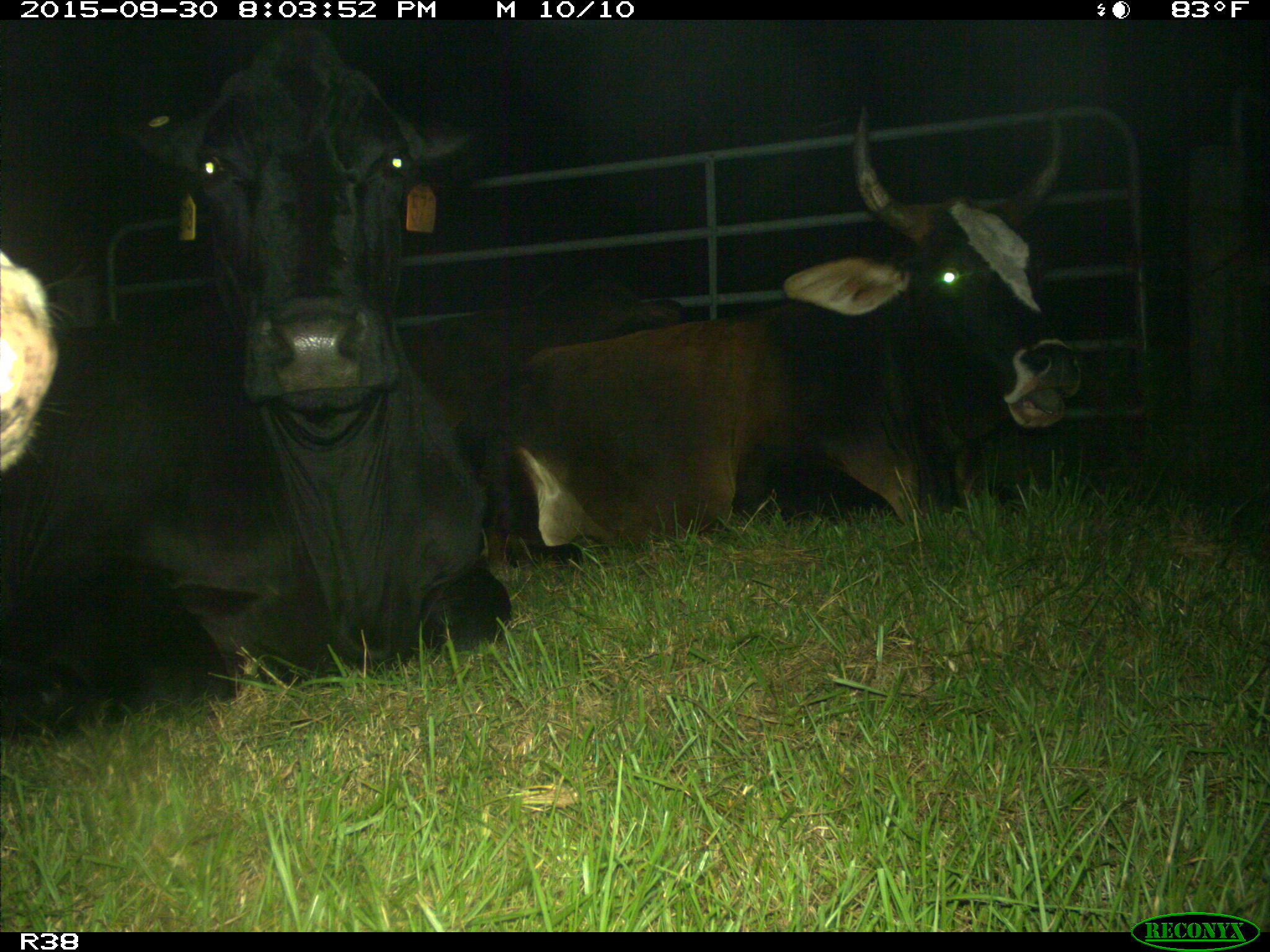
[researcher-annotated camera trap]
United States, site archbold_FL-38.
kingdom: Animalia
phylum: Chordata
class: Mammalia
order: Artiodactyla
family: Bovidae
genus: Bos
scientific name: Bos taurus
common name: domestic cow